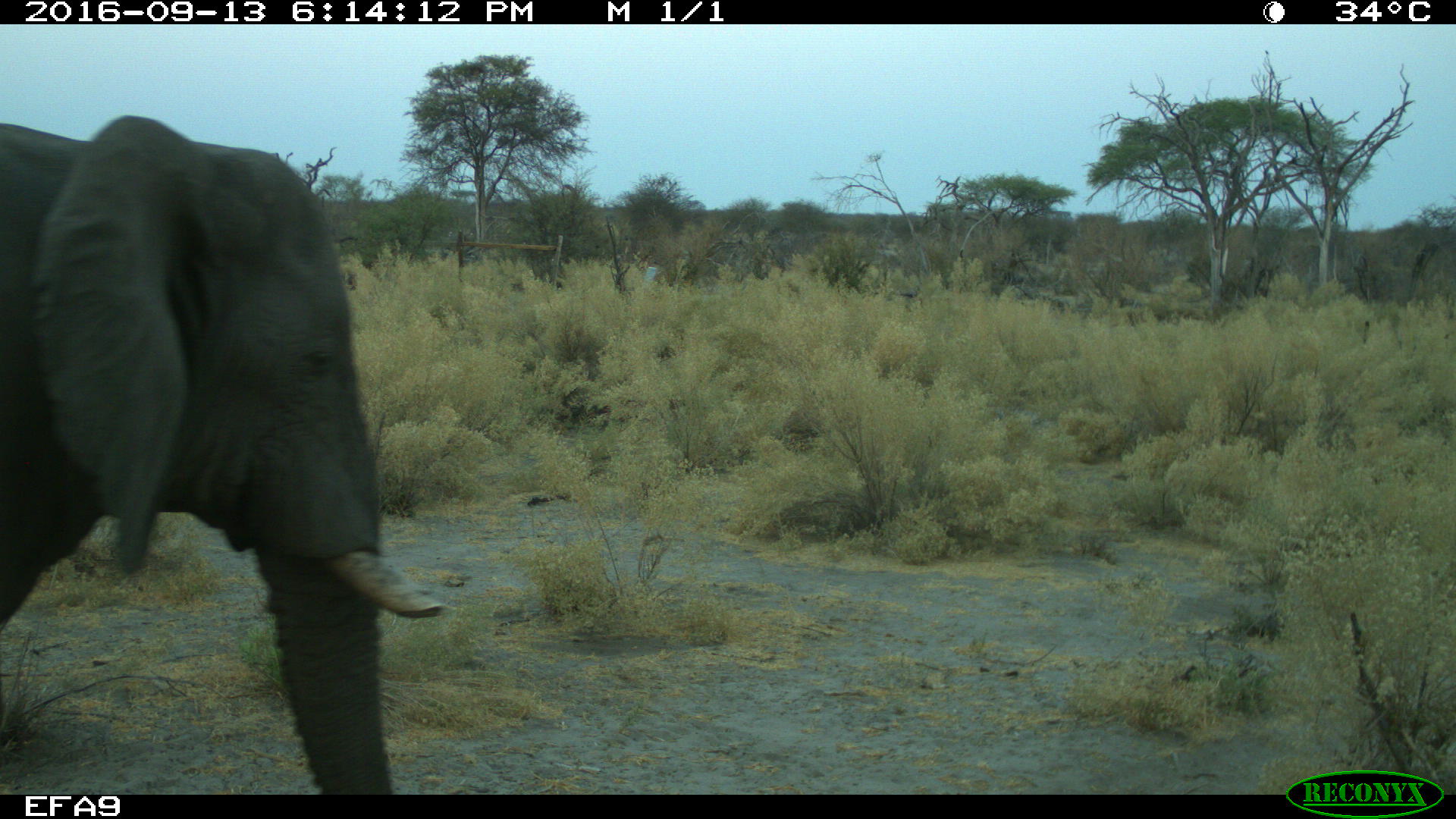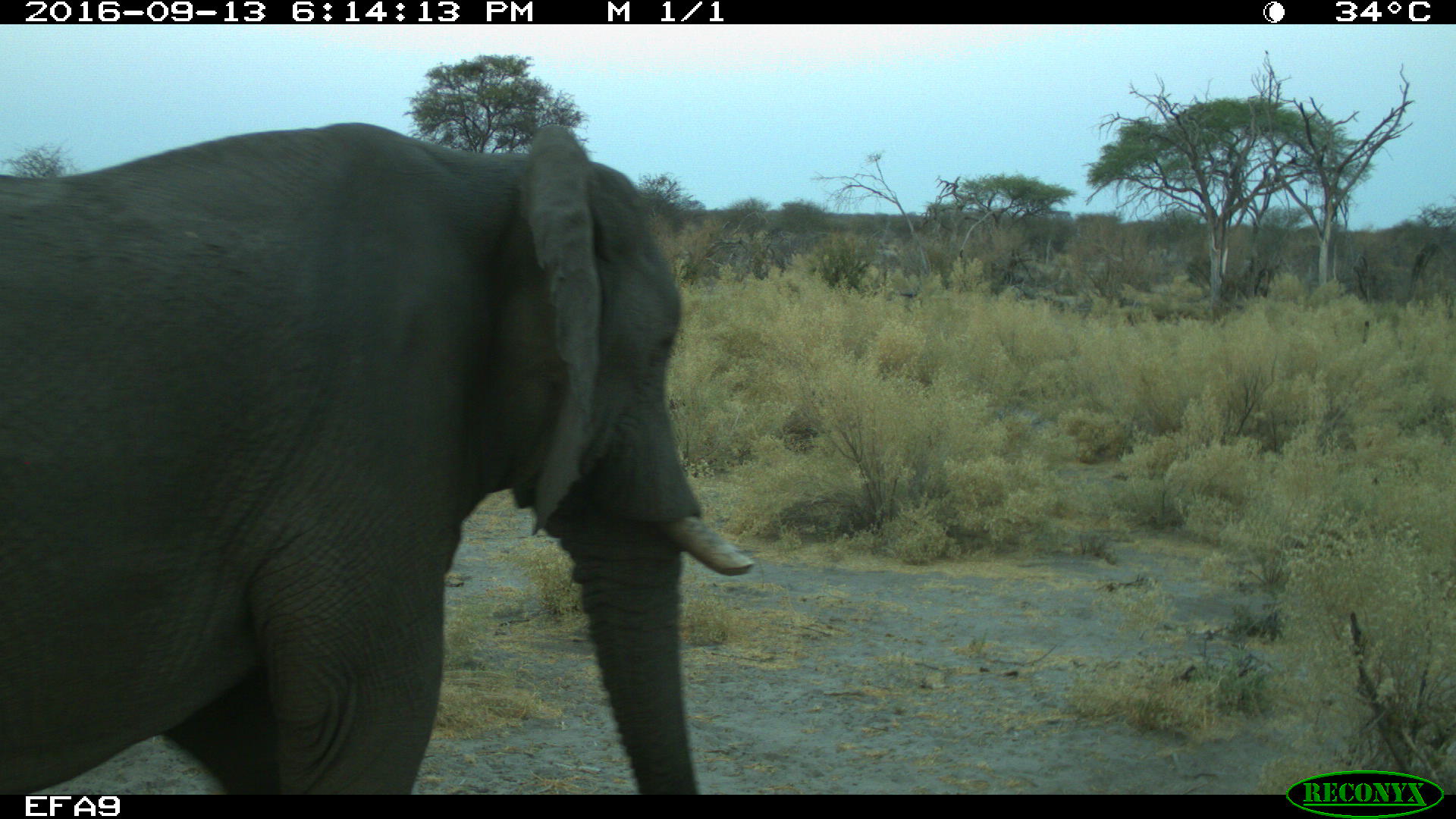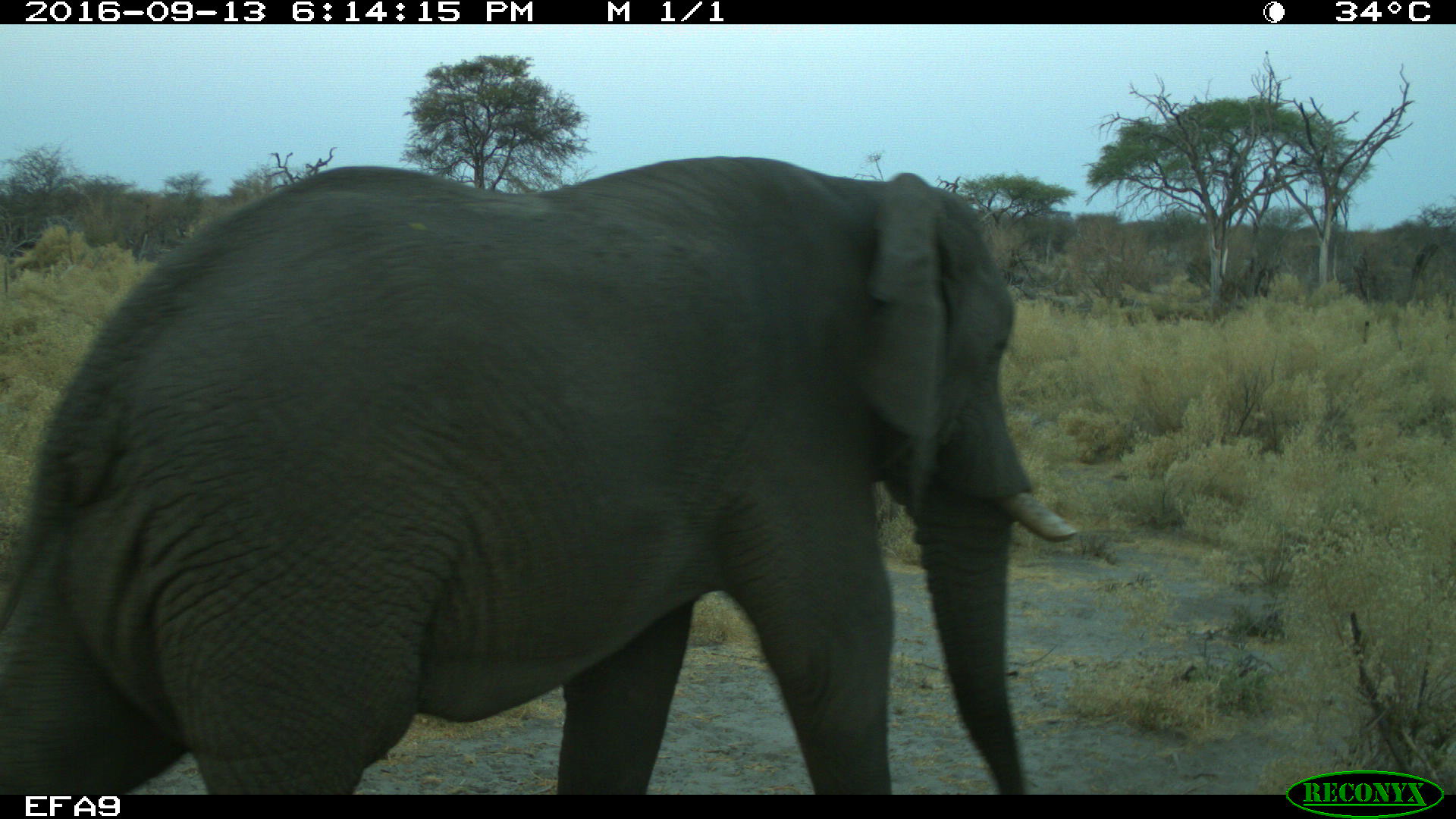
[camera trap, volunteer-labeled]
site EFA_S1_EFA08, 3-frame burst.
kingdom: Animalia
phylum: Chordata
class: Mammalia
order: Proboscidea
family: Elephantidae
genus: Loxodonta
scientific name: Loxodonta africana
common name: african bush elephant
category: elephant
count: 1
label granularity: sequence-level